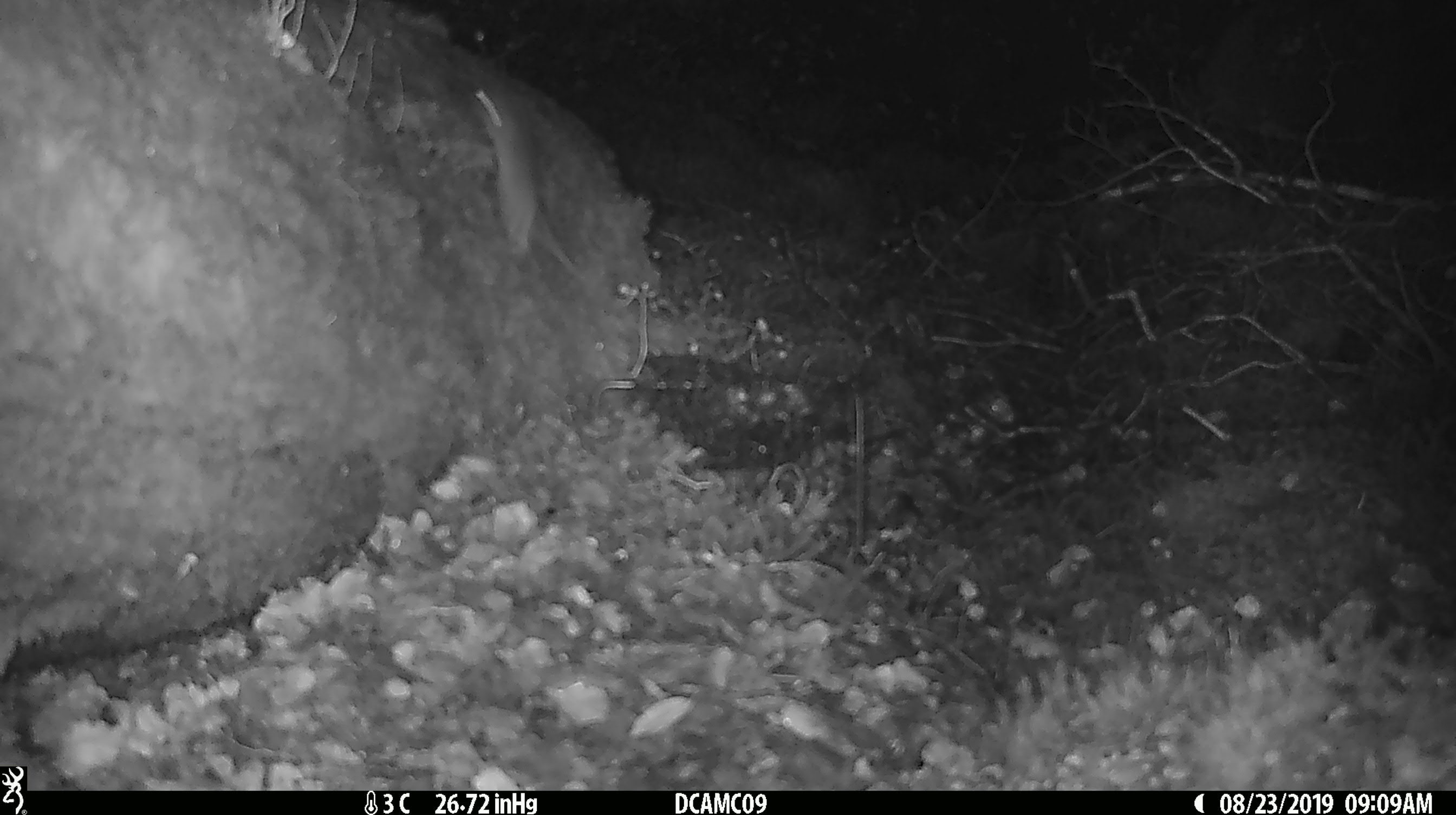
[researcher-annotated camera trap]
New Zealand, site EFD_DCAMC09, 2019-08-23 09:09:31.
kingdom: Animalia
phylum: Chordata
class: Mammalia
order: Rodentia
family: Muridae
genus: Mus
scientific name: Mus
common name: mouse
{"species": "mouse (Mus)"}